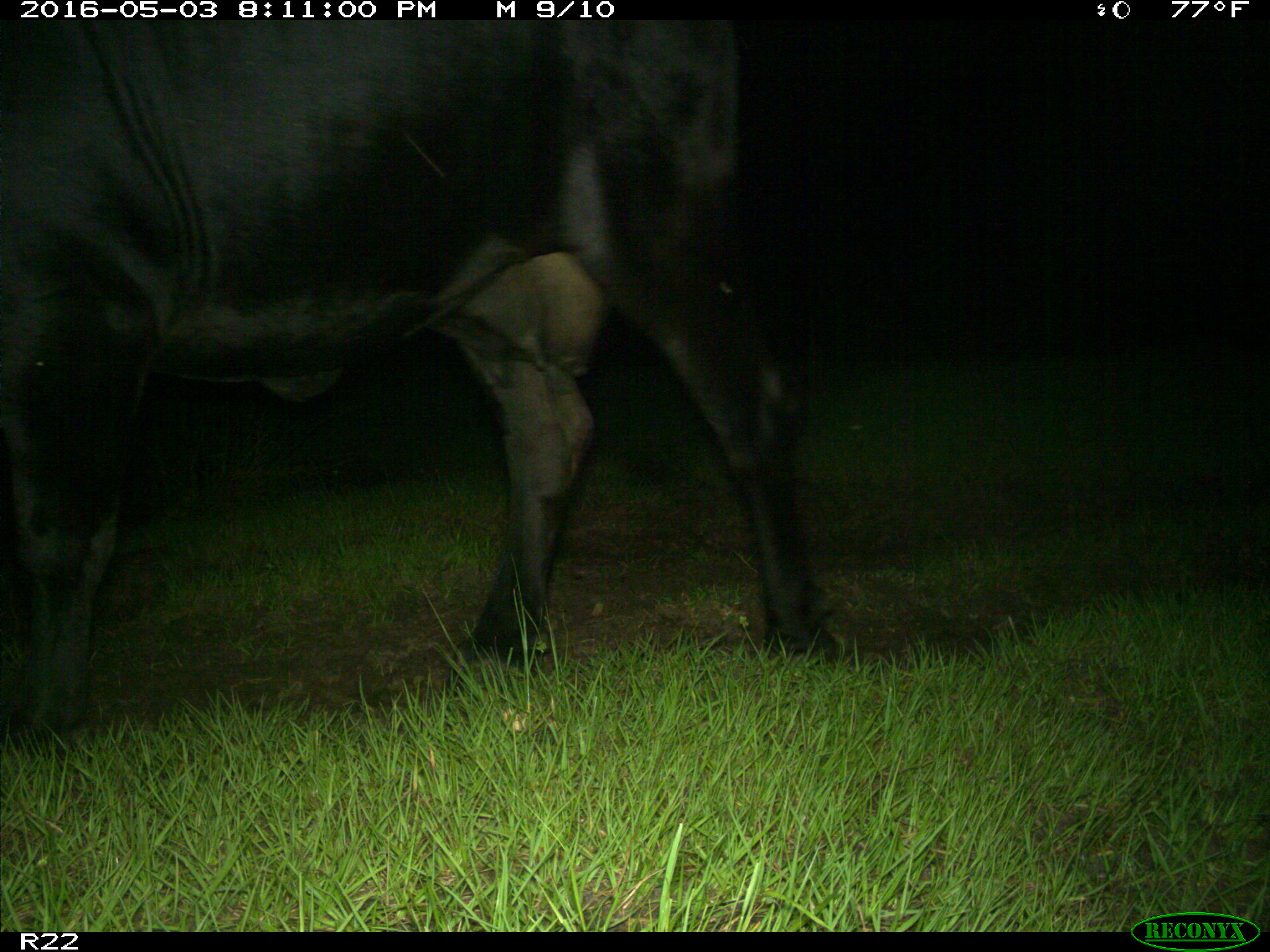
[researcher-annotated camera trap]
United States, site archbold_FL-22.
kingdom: Animalia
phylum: Chordata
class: Mammalia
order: Artiodactyla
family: Bovidae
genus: Bos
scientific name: Bos taurus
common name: domestic cow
Bos taurus (domestic cow).